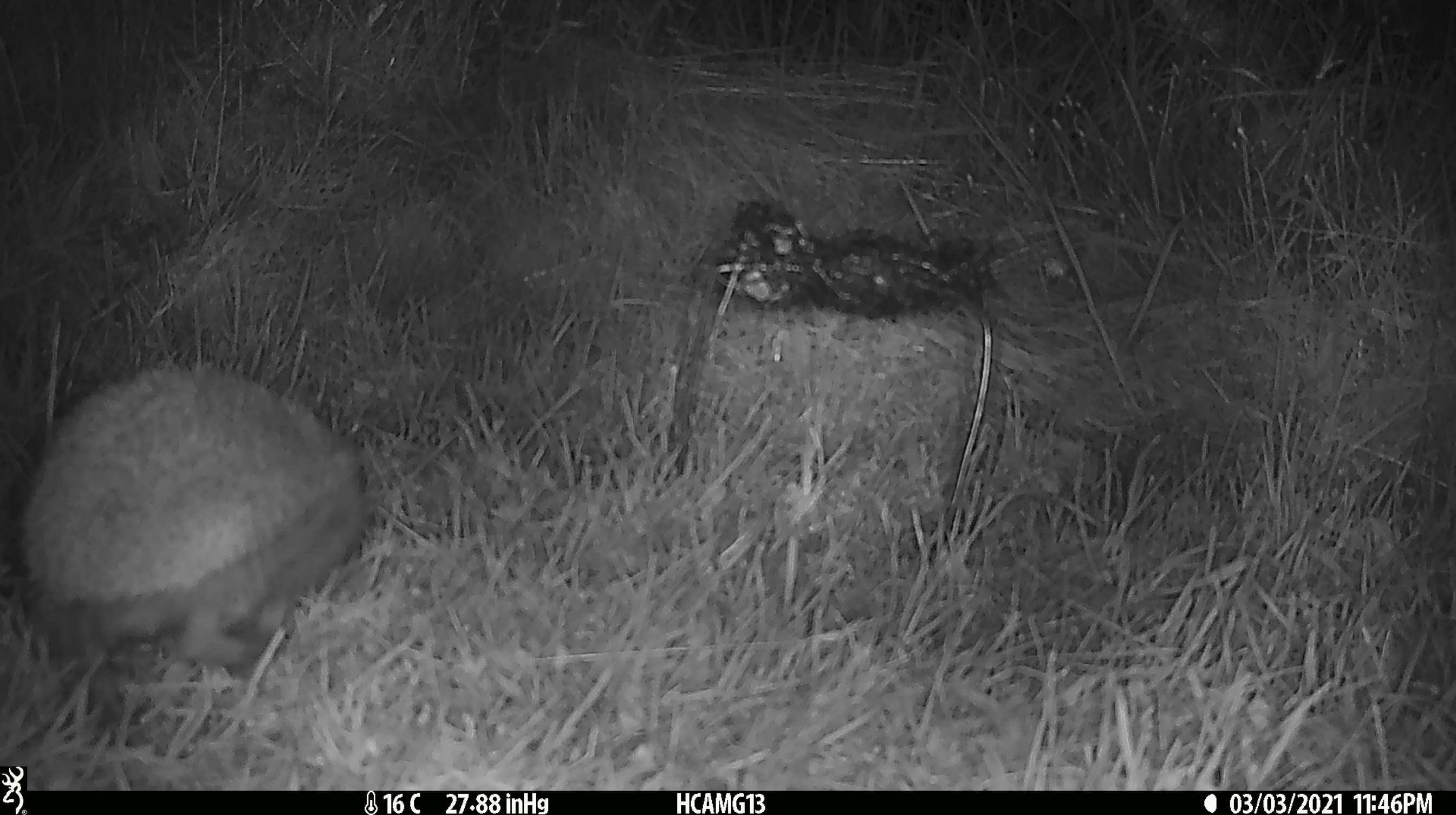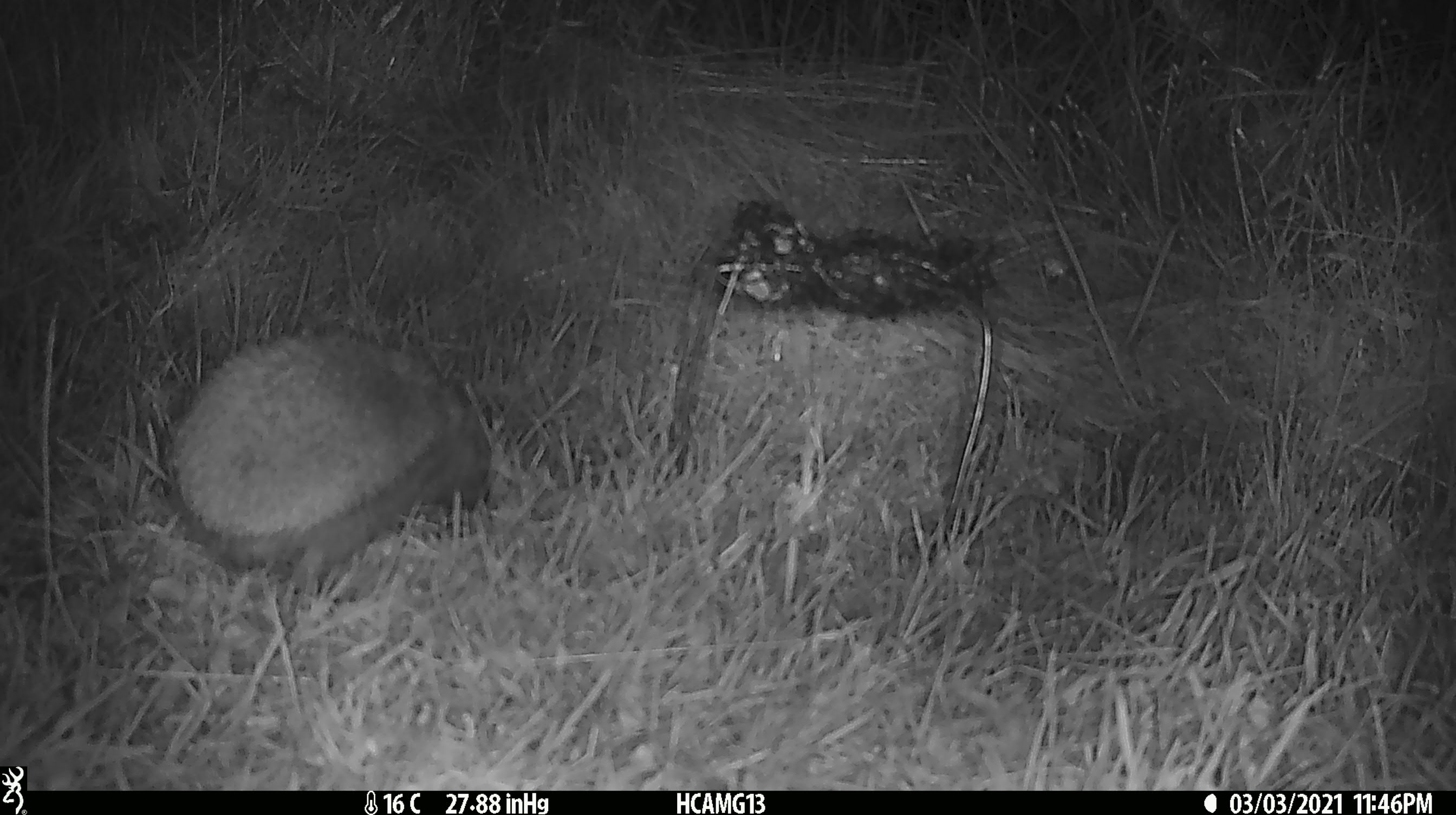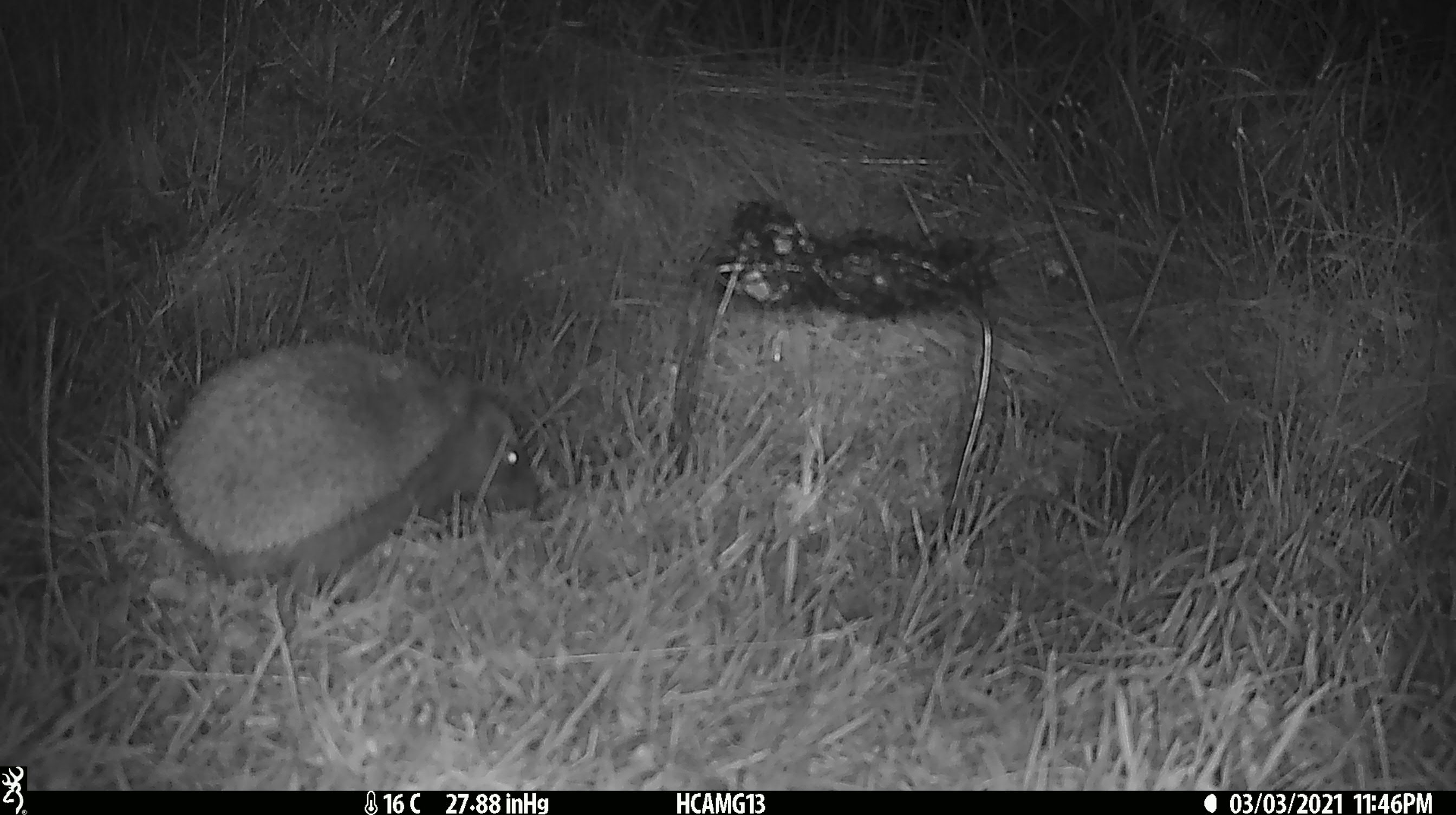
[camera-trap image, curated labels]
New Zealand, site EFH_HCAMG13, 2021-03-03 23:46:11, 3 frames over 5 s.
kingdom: Animalia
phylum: Chordata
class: Mammalia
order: Eulipotyphla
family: Erinaceidae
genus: Erinaceus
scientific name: Erinaceus europaeus europaeus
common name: european hedgehog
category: hedgehog